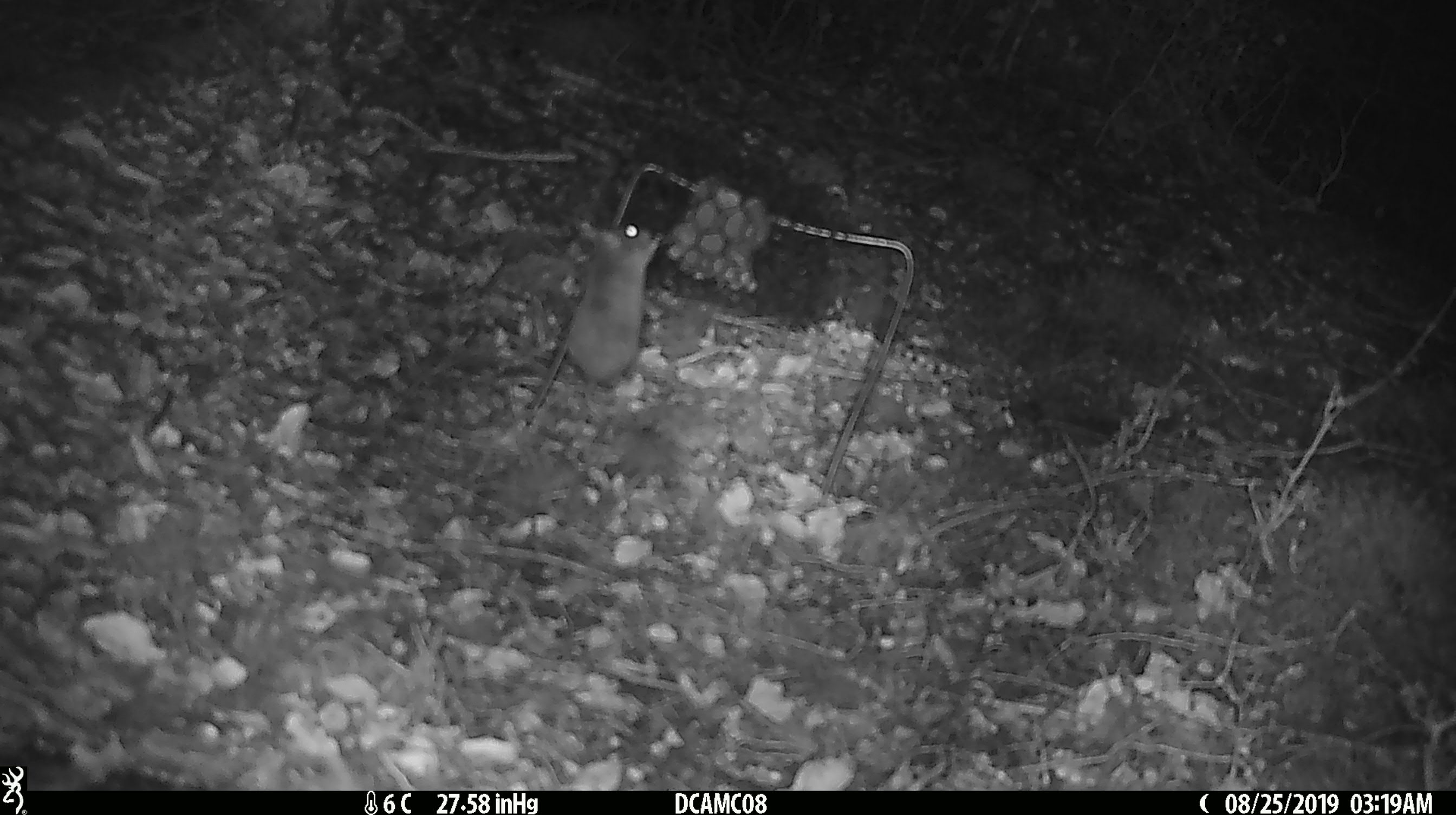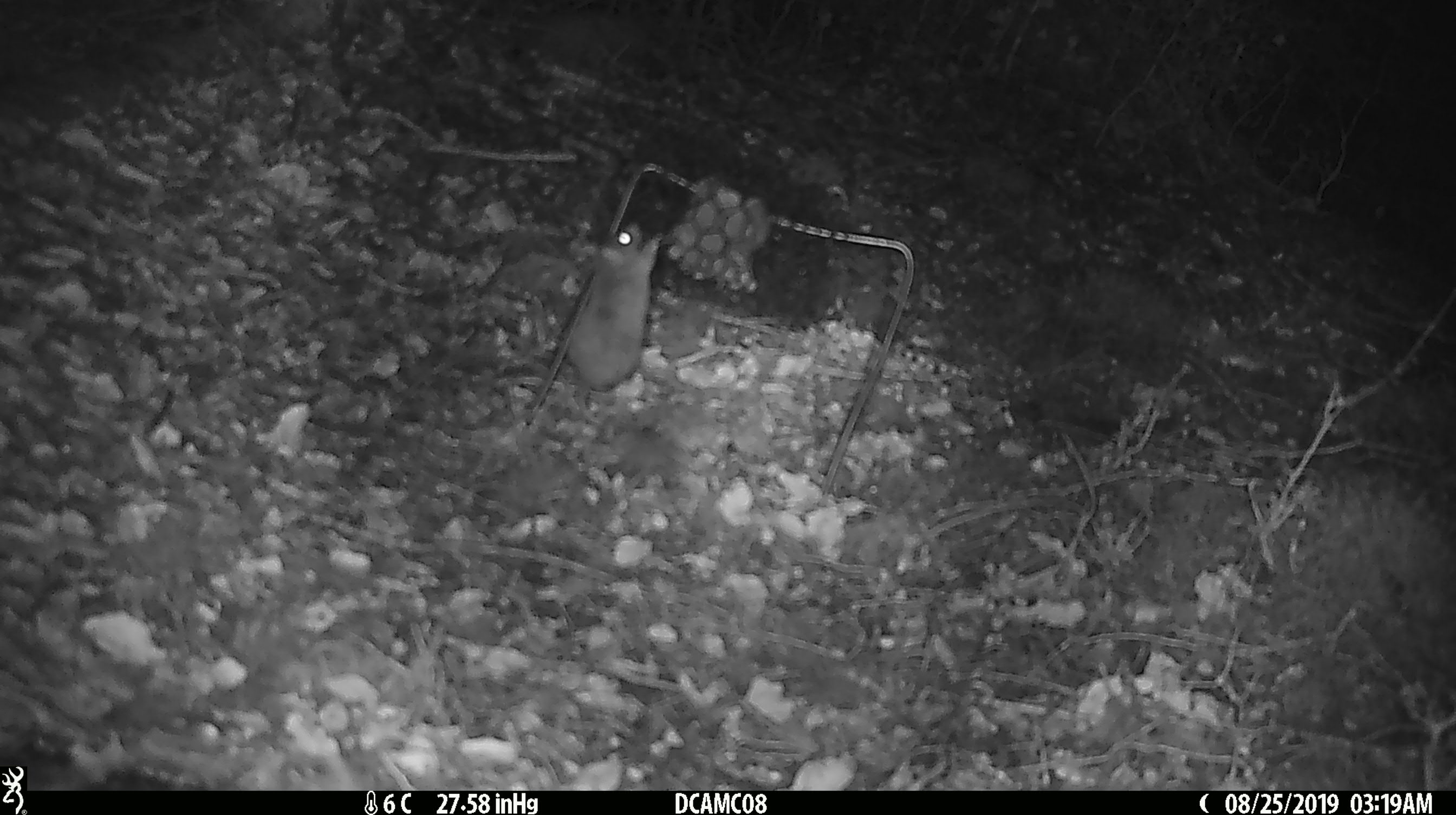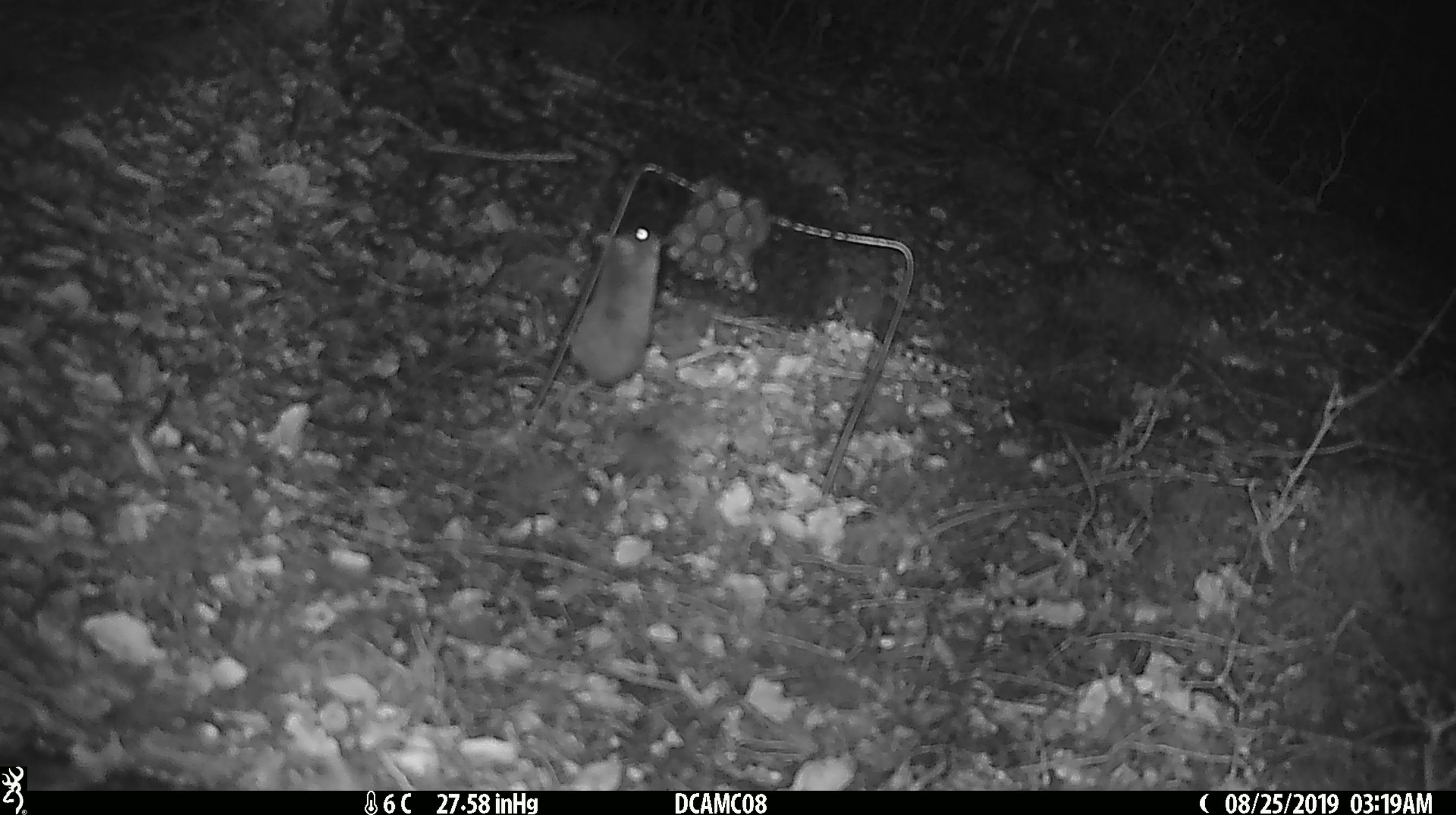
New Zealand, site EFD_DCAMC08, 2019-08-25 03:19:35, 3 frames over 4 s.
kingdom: Animalia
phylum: Chordata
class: Mammalia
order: Rodentia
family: Muridae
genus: Mus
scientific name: Mus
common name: mouse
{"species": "mouse (Mus)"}